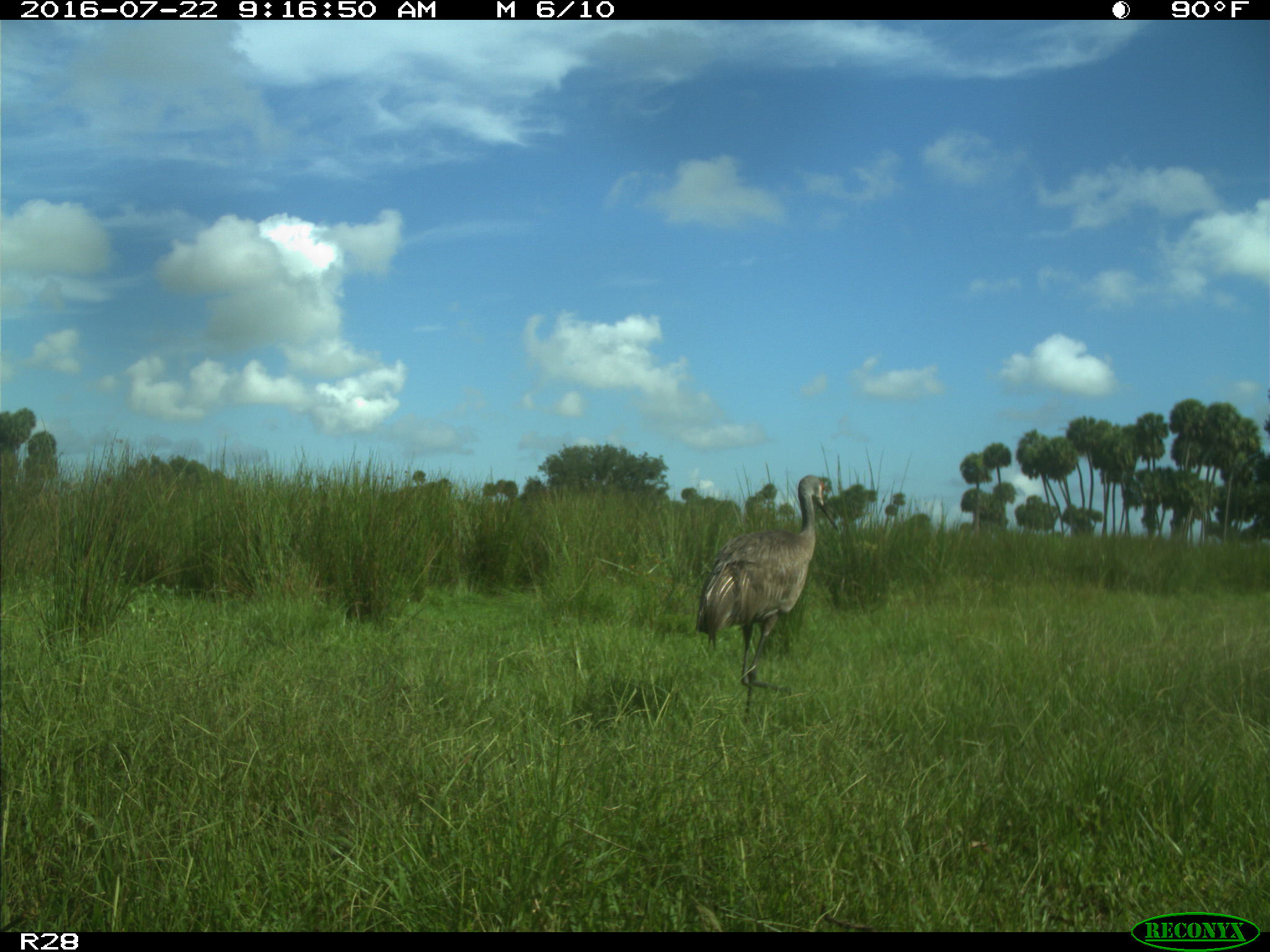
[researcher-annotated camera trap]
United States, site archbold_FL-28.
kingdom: Animalia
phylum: Chordata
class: Aves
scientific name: Aves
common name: birds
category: unidentified bird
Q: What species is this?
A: Unidentified bird (birds) (Aves).